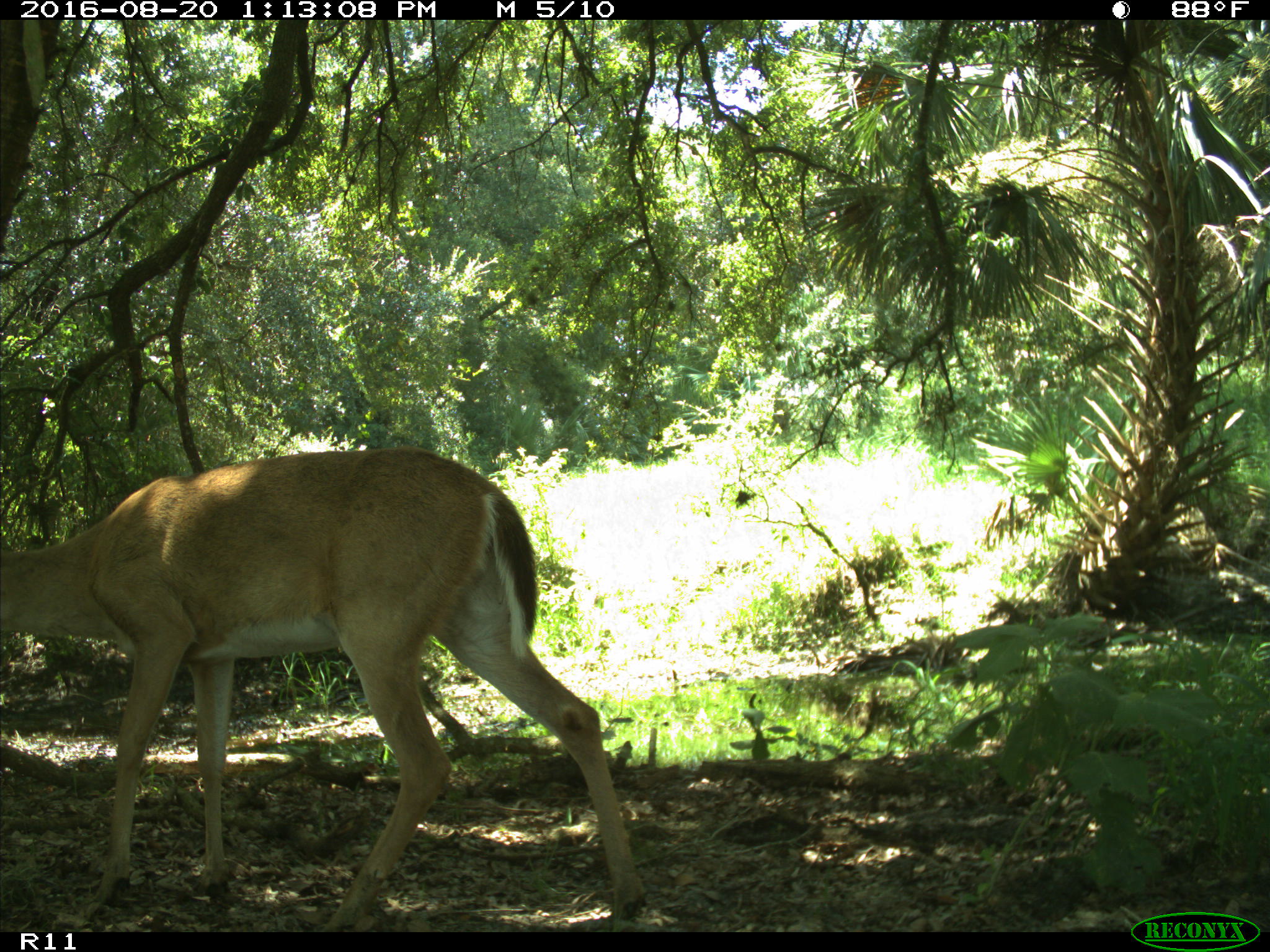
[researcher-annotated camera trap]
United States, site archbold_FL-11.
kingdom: Animalia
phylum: Chordata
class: Mammalia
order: Artiodactyla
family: Cervidae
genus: Odocoileus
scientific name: Odocoileus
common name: deer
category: unidentified deer